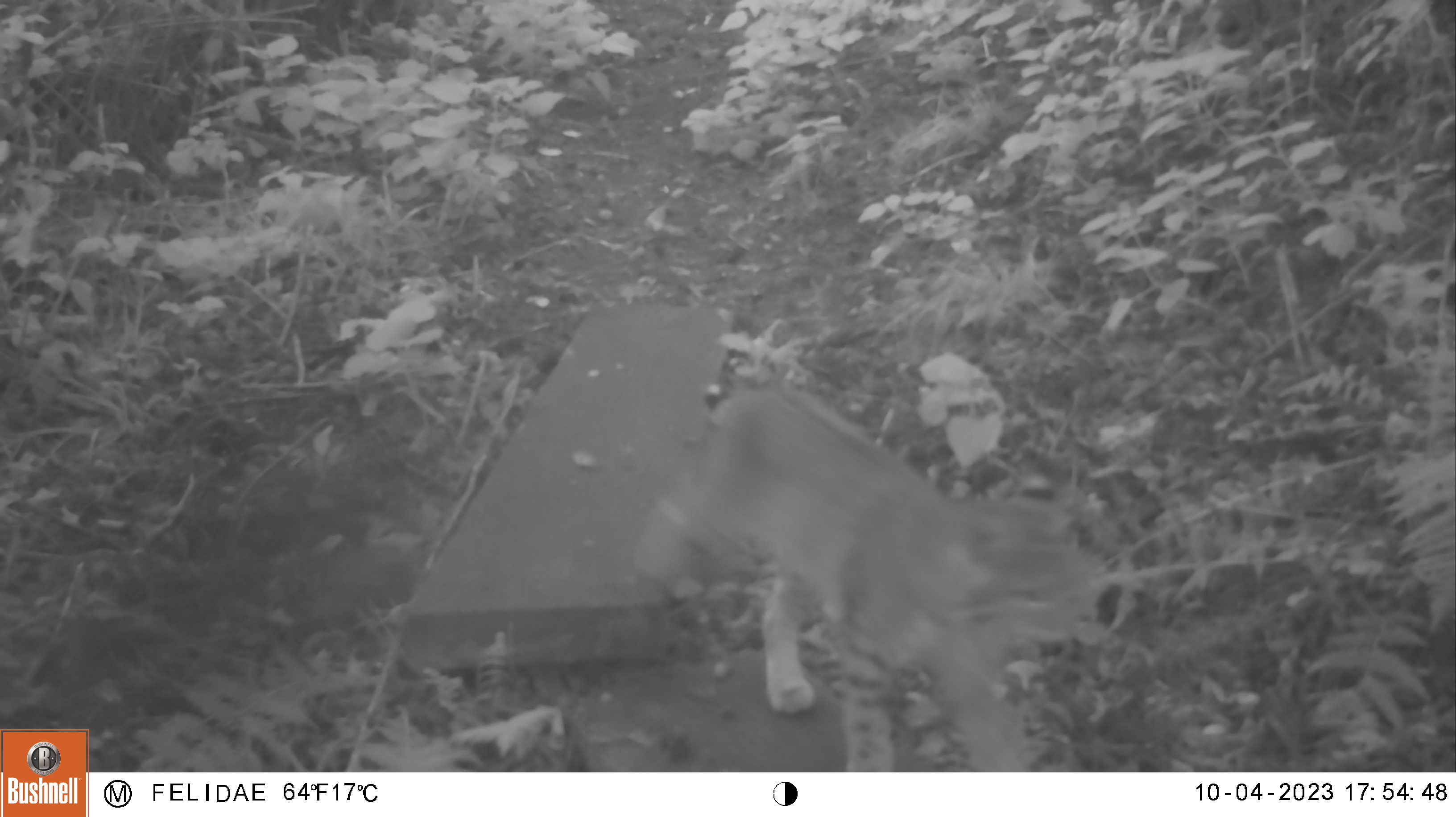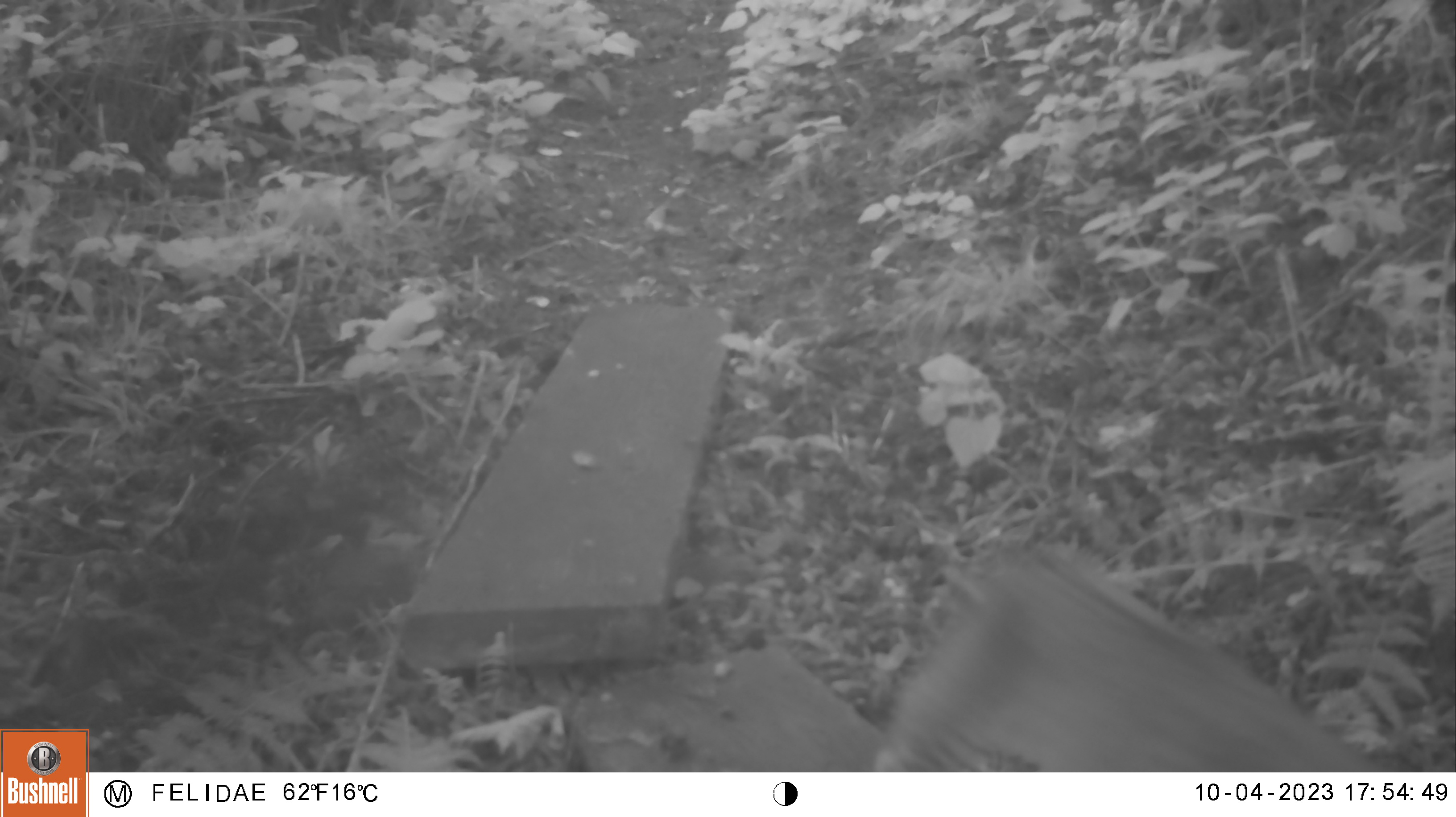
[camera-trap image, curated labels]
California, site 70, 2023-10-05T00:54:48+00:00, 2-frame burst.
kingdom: Animalia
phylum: Chordata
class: Mammalia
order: Carnivora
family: Felidae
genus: Lynx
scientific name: Lynx rufus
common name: bobcat